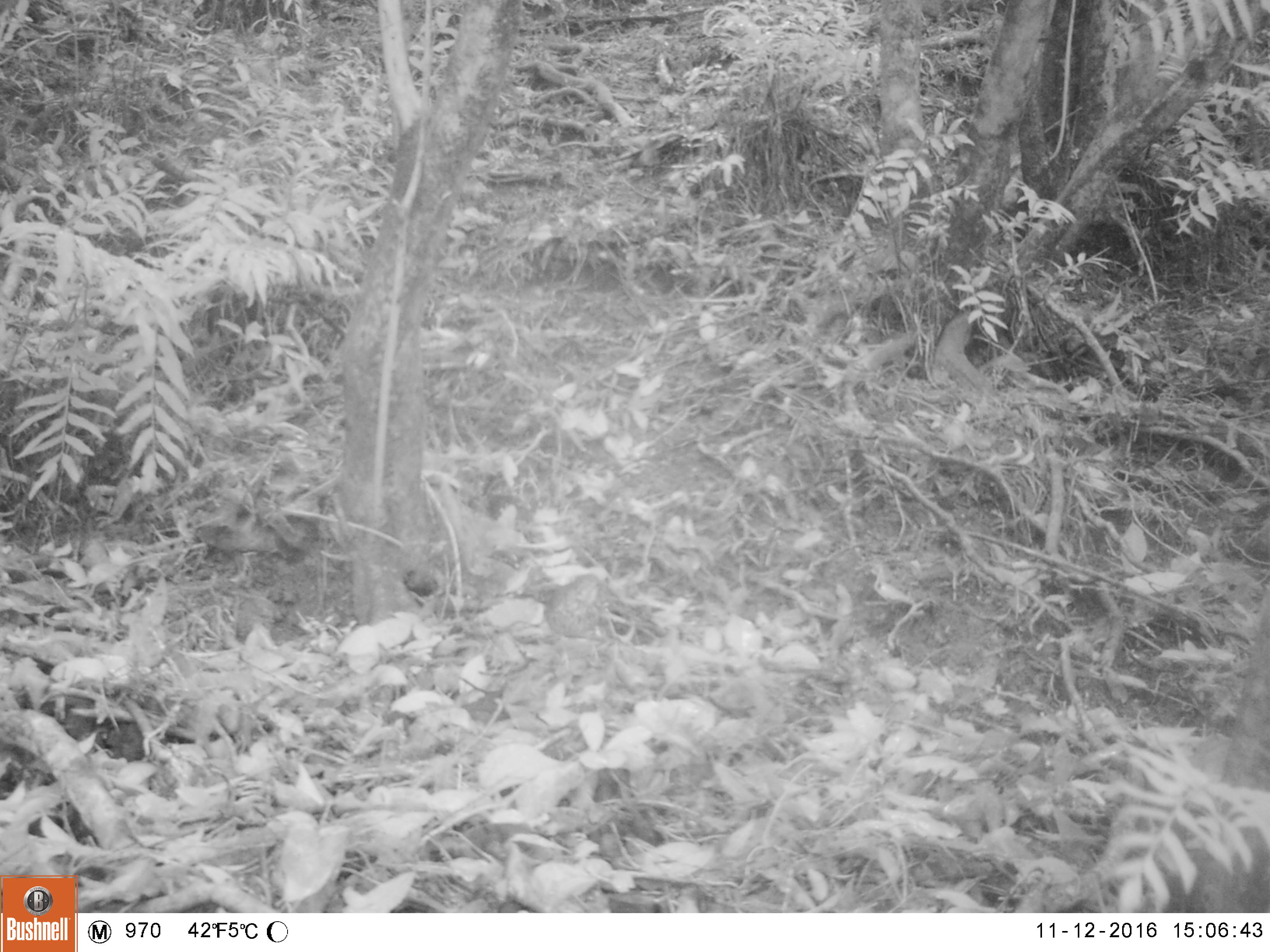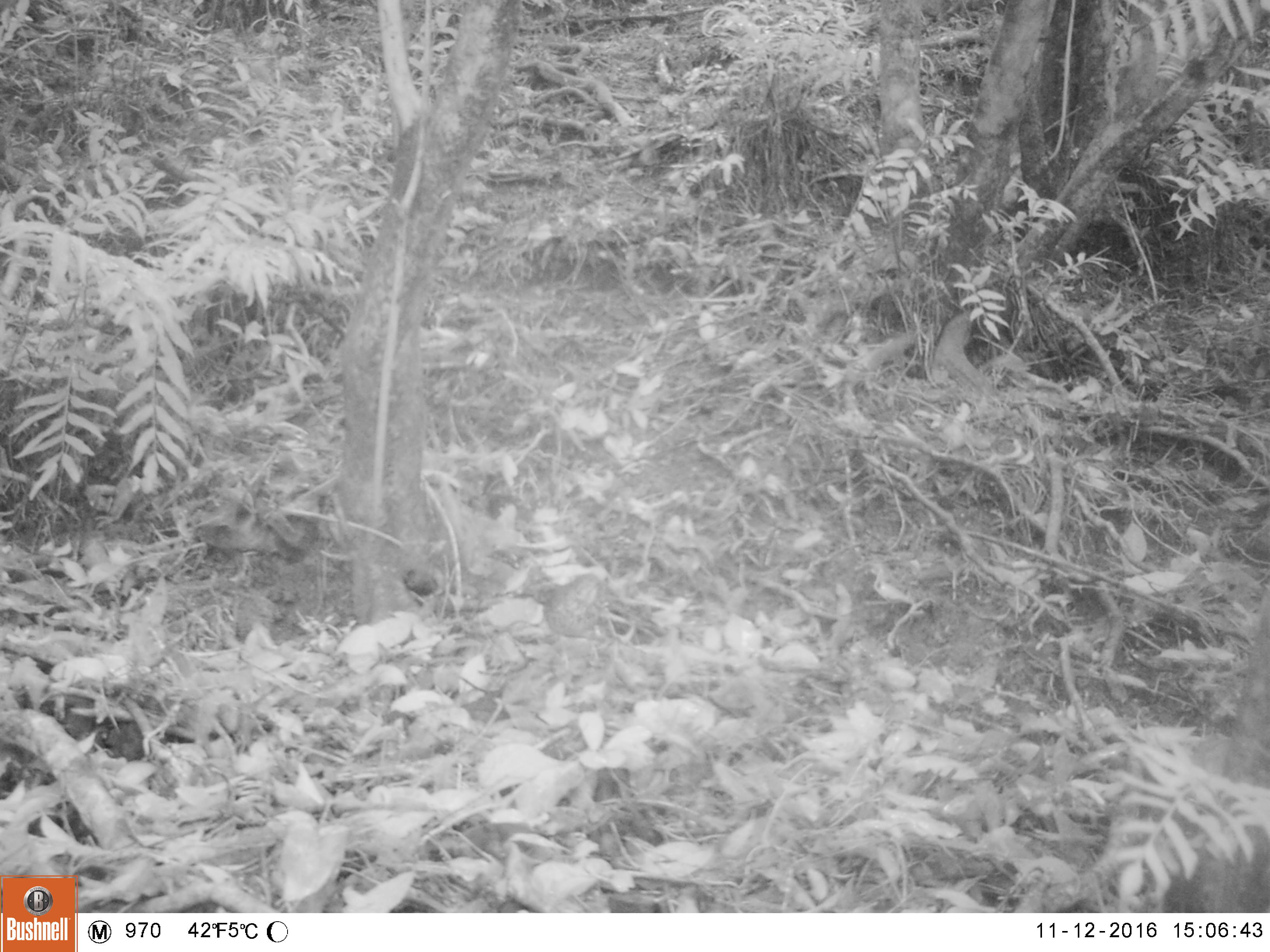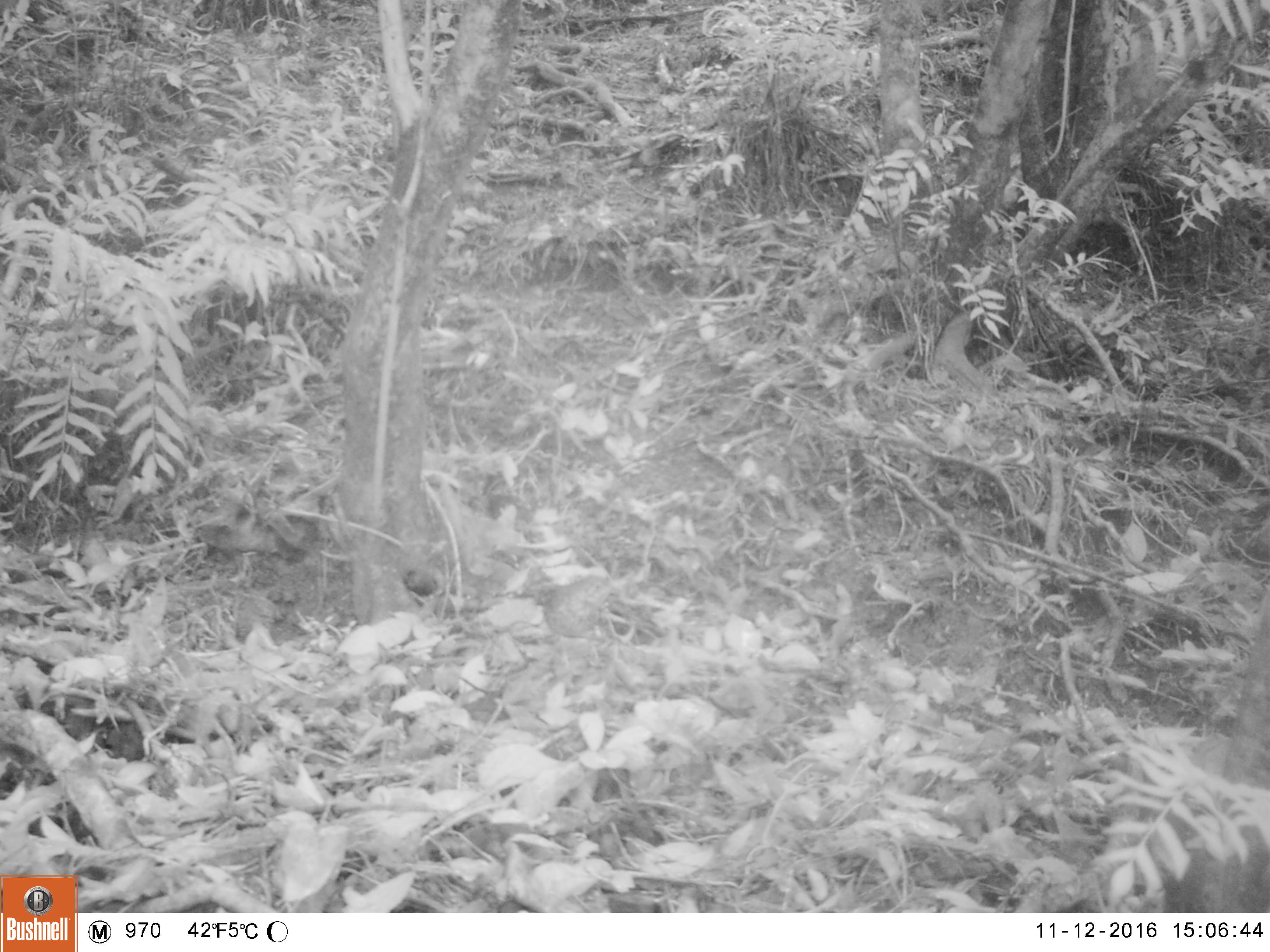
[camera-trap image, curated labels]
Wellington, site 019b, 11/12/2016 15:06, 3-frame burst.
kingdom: Animalia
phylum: Chordata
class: Aves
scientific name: Aves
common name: bird